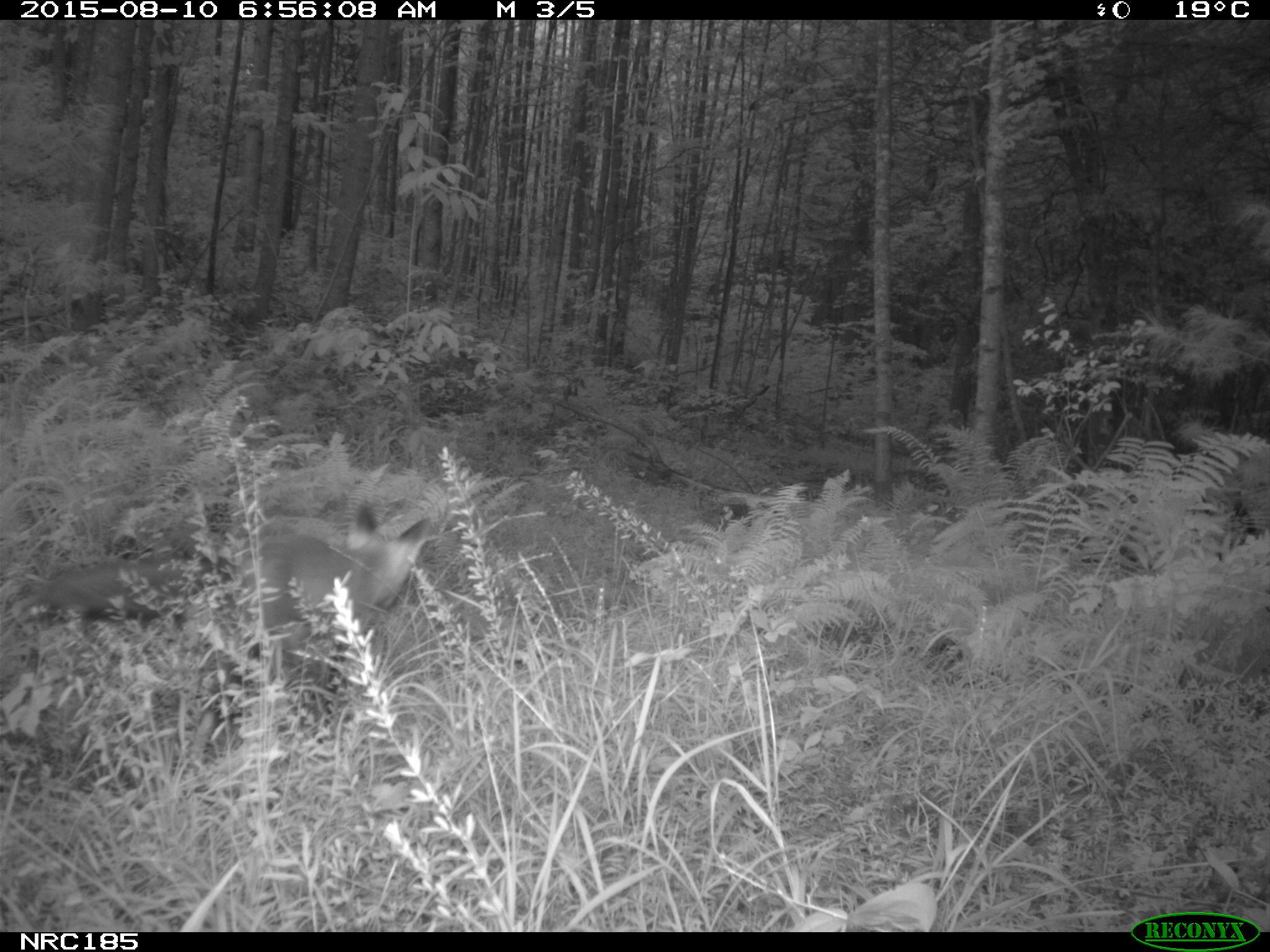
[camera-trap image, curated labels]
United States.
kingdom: Animalia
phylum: Chordata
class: Mammalia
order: Carnivora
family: Canidae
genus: Vulpes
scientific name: Vulpes vulpes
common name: red fox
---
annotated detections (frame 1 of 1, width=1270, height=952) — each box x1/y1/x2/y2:
Red Fox: 242/501/439/683